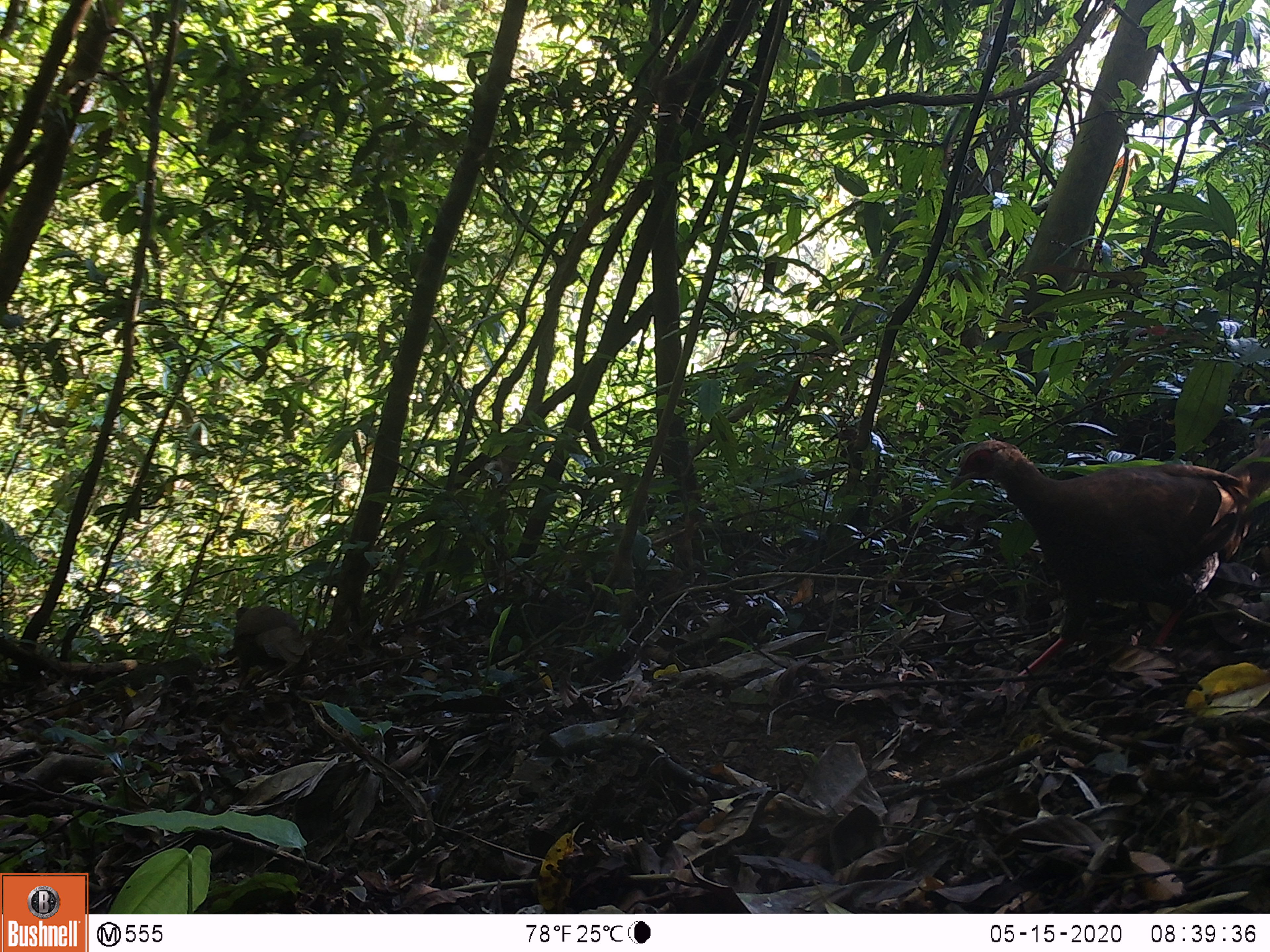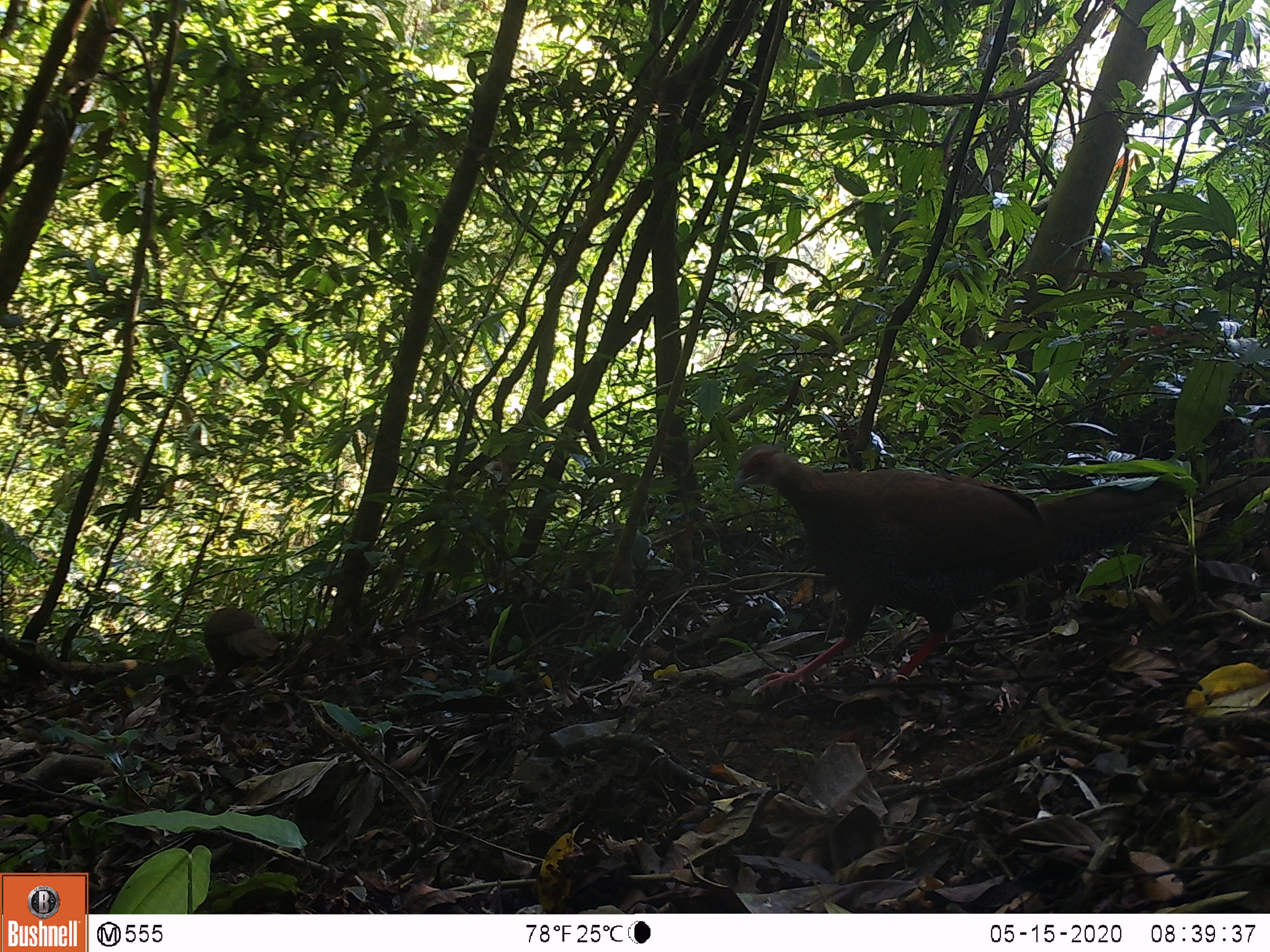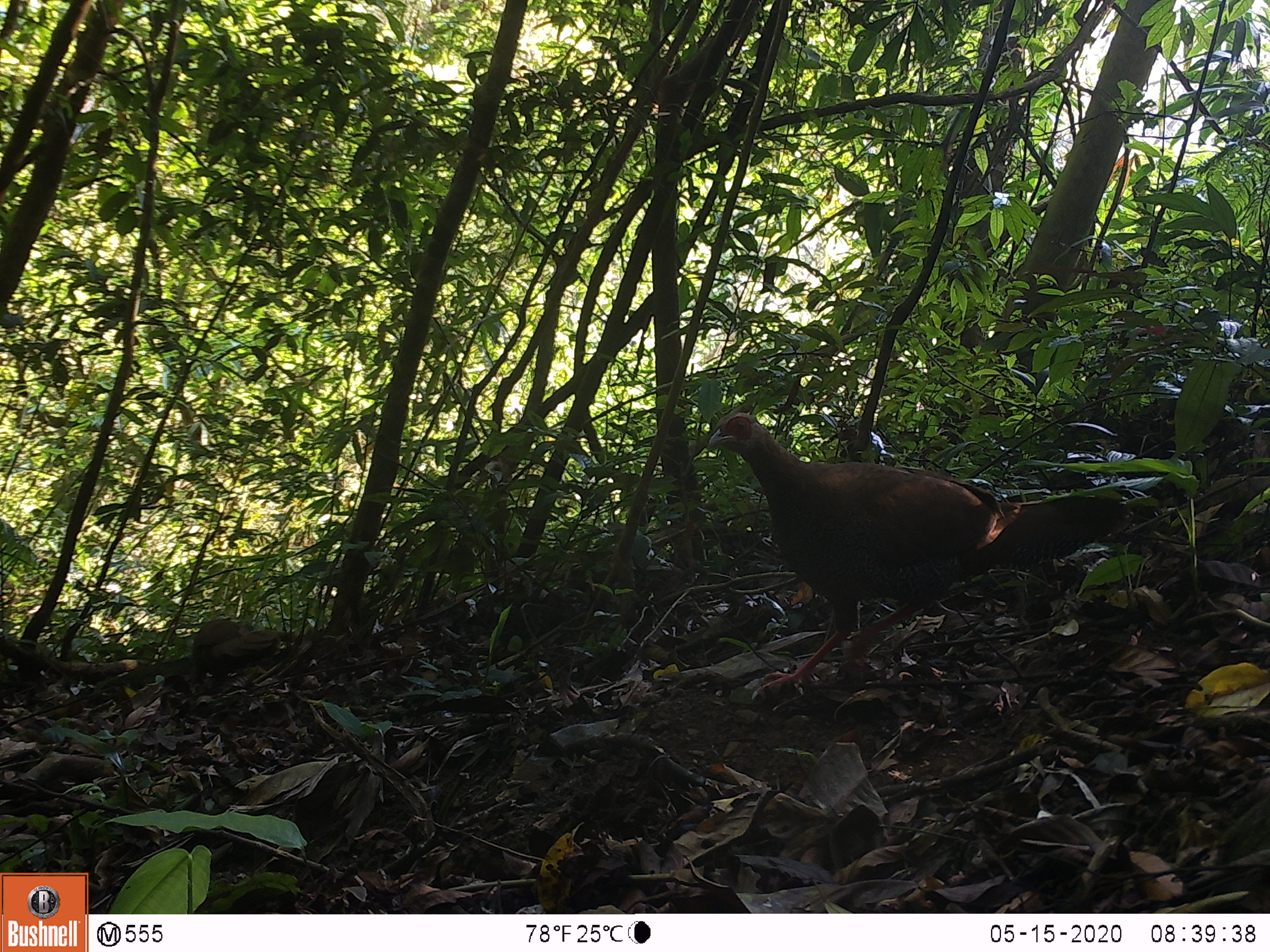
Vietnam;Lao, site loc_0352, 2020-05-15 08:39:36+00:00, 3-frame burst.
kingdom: Animalia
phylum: Chordata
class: Aves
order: Galliformes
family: Phasianidae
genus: Lophura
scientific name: Lophura nycthemera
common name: silver pheasant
Silver pheasant (Lophura nycthemera). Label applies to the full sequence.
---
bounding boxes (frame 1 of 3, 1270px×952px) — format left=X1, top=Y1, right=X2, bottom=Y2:
silver pheasant: left=949, top=432, right=1270, bottom=692; left=234, top=605, right=311, bottom=691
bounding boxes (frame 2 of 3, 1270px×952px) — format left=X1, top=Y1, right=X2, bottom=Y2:
silver pheasant: left=731, top=442, right=1185, bottom=696; left=203, top=607, right=283, bottom=683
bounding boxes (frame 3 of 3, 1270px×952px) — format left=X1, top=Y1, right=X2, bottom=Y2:
silver pheasant: left=705, top=410, right=1128, bottom=700; left=195, top=619, right=281, bottom=685